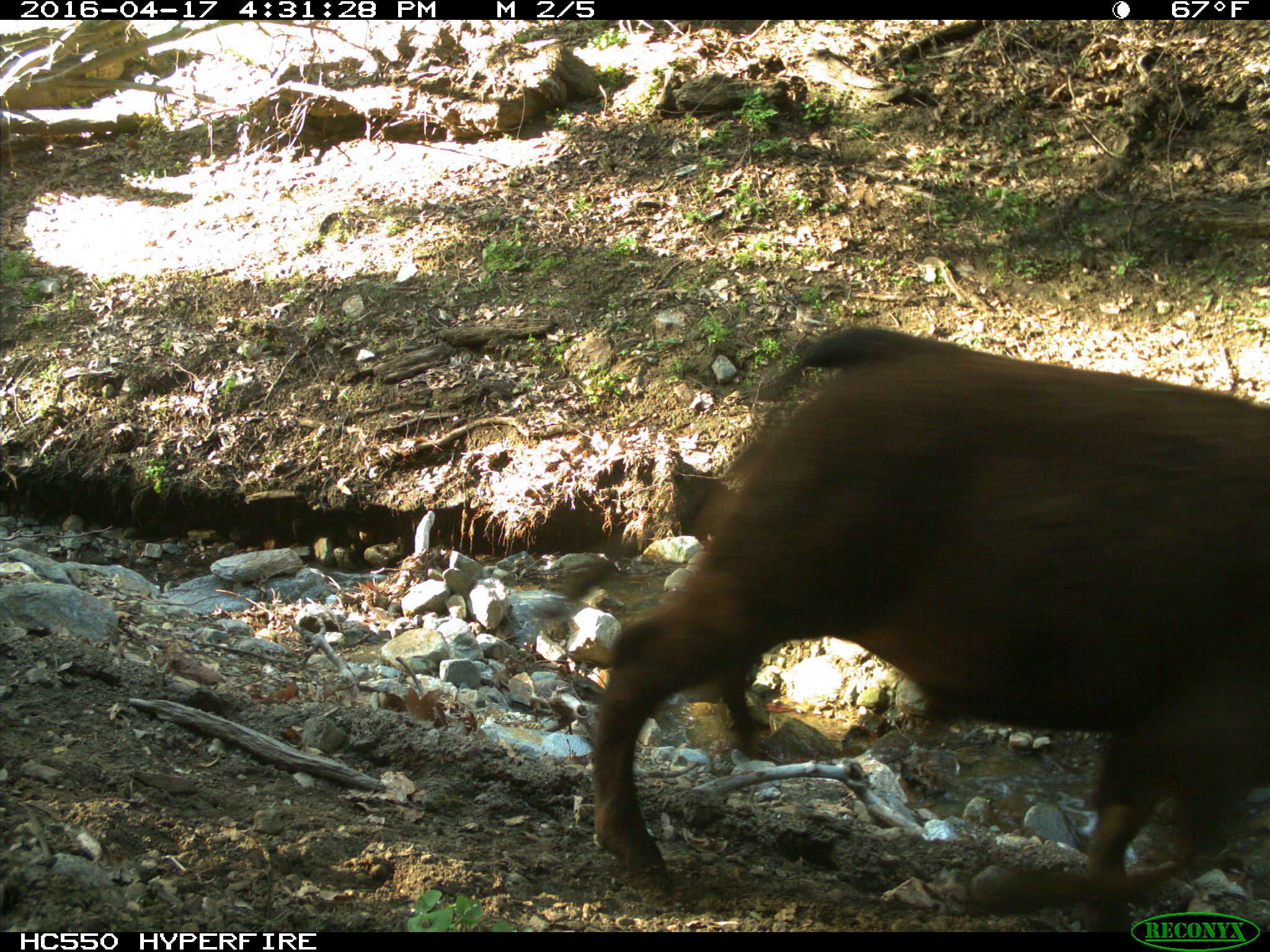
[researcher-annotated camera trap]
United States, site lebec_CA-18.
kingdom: Animalia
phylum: Chordata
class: Mammalia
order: Artiodactyla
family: Bovidae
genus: Bos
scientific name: Bos taurus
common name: domestic cow